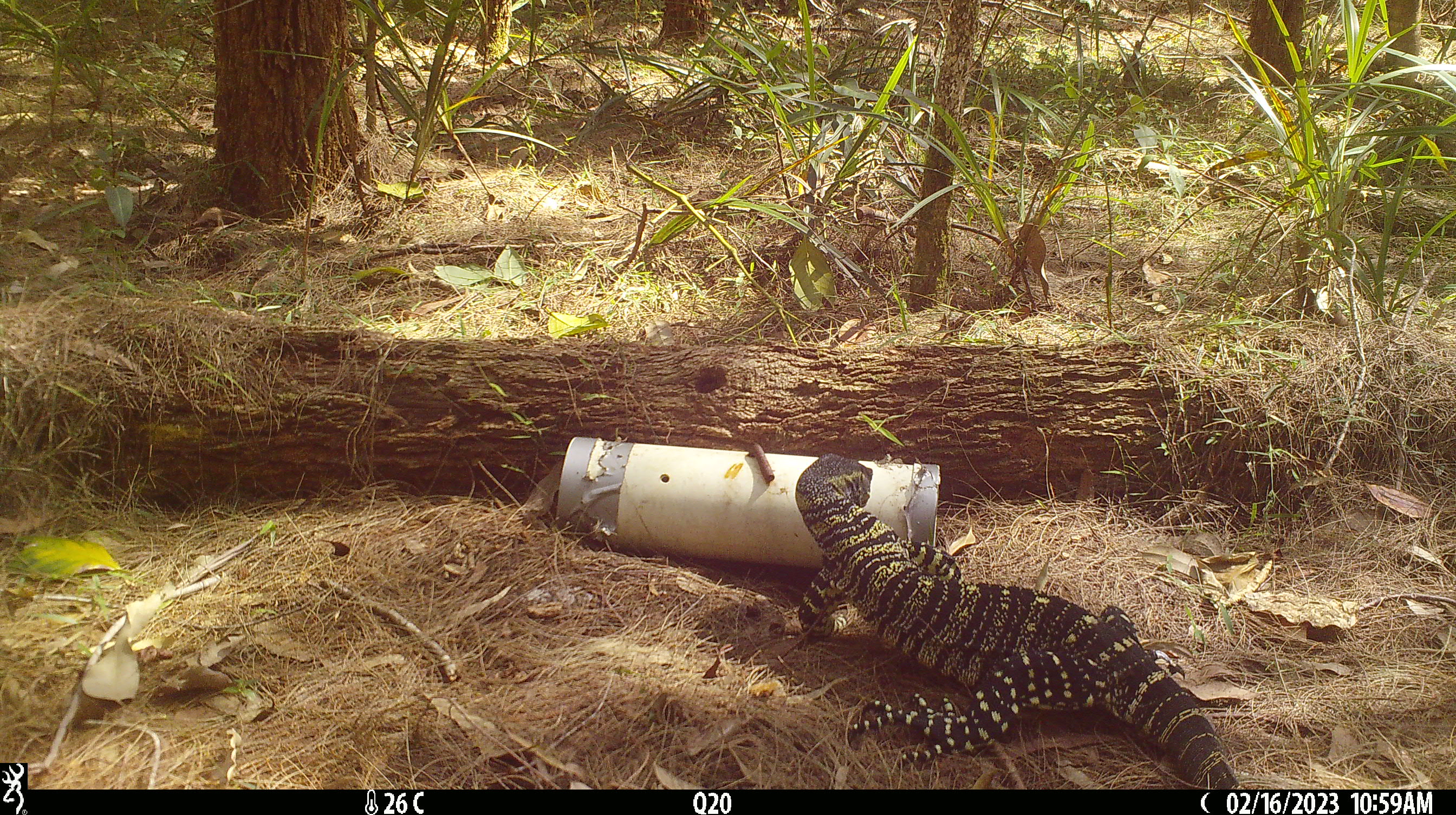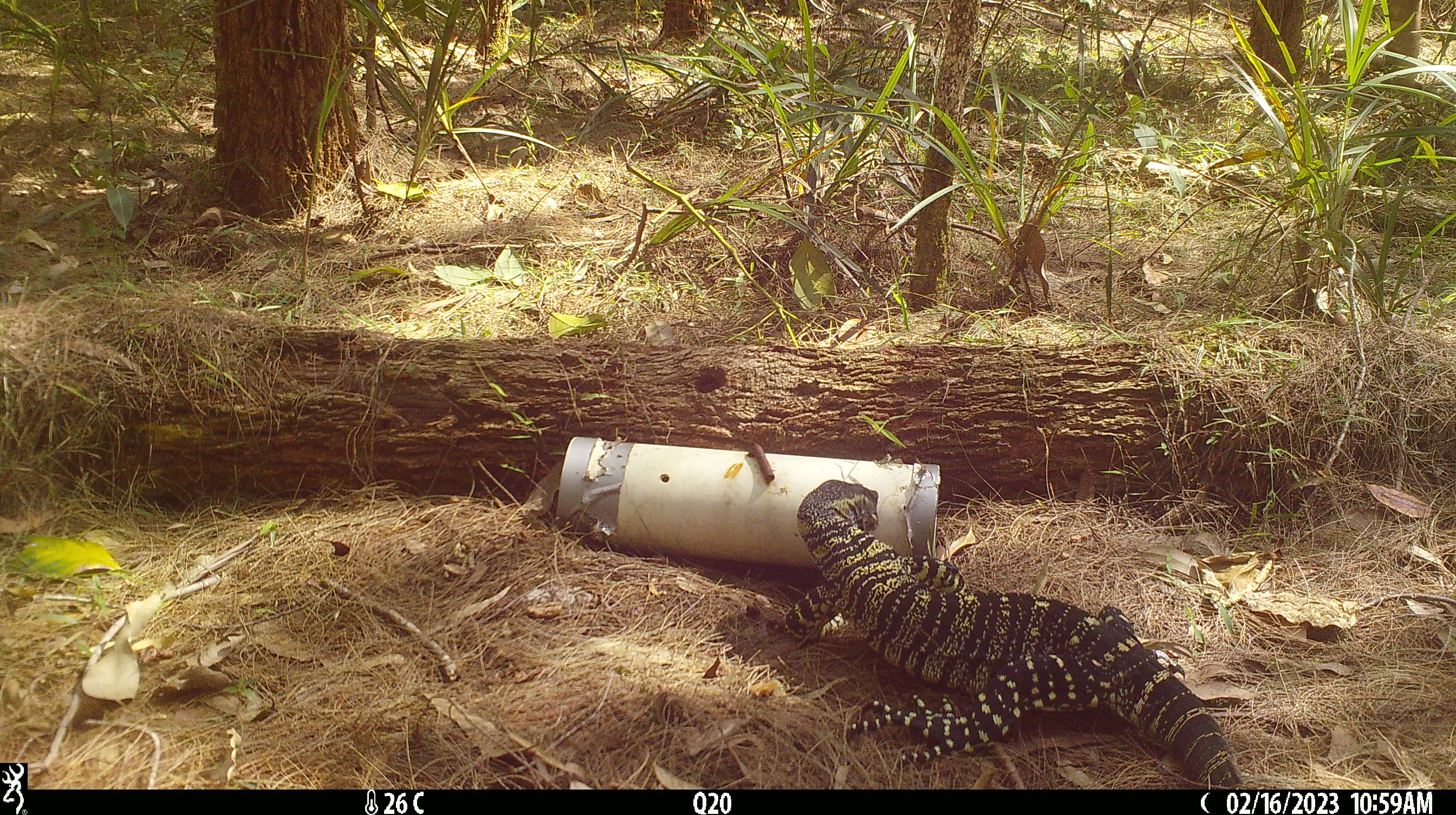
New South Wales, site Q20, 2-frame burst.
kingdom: Animalia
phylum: Chordata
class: Reptilia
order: Squamata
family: Varanidae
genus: Varanus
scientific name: Varanus varius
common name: lace monitor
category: goanna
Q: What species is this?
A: Goanna (lace monitor) (Varanus varius).